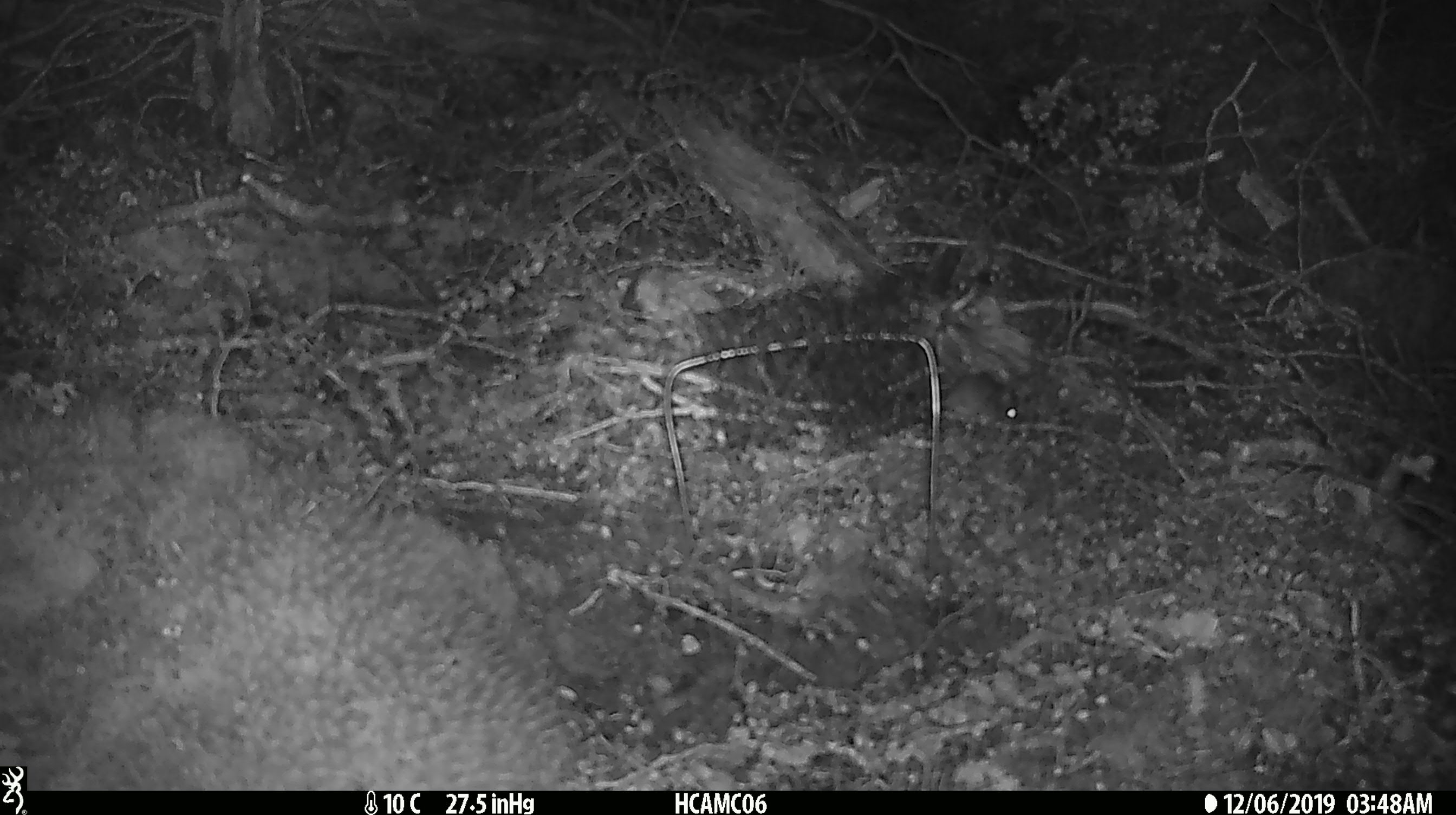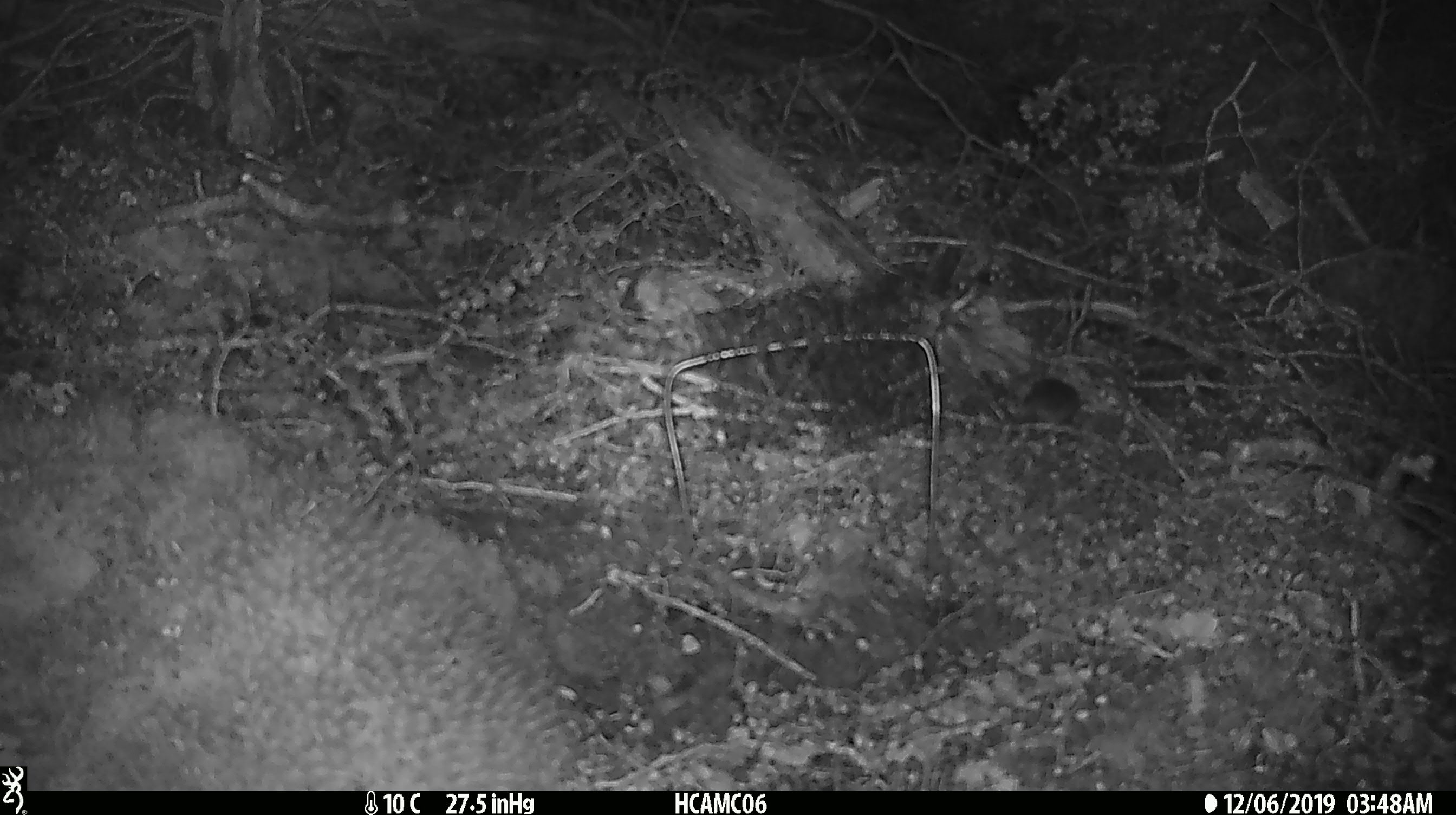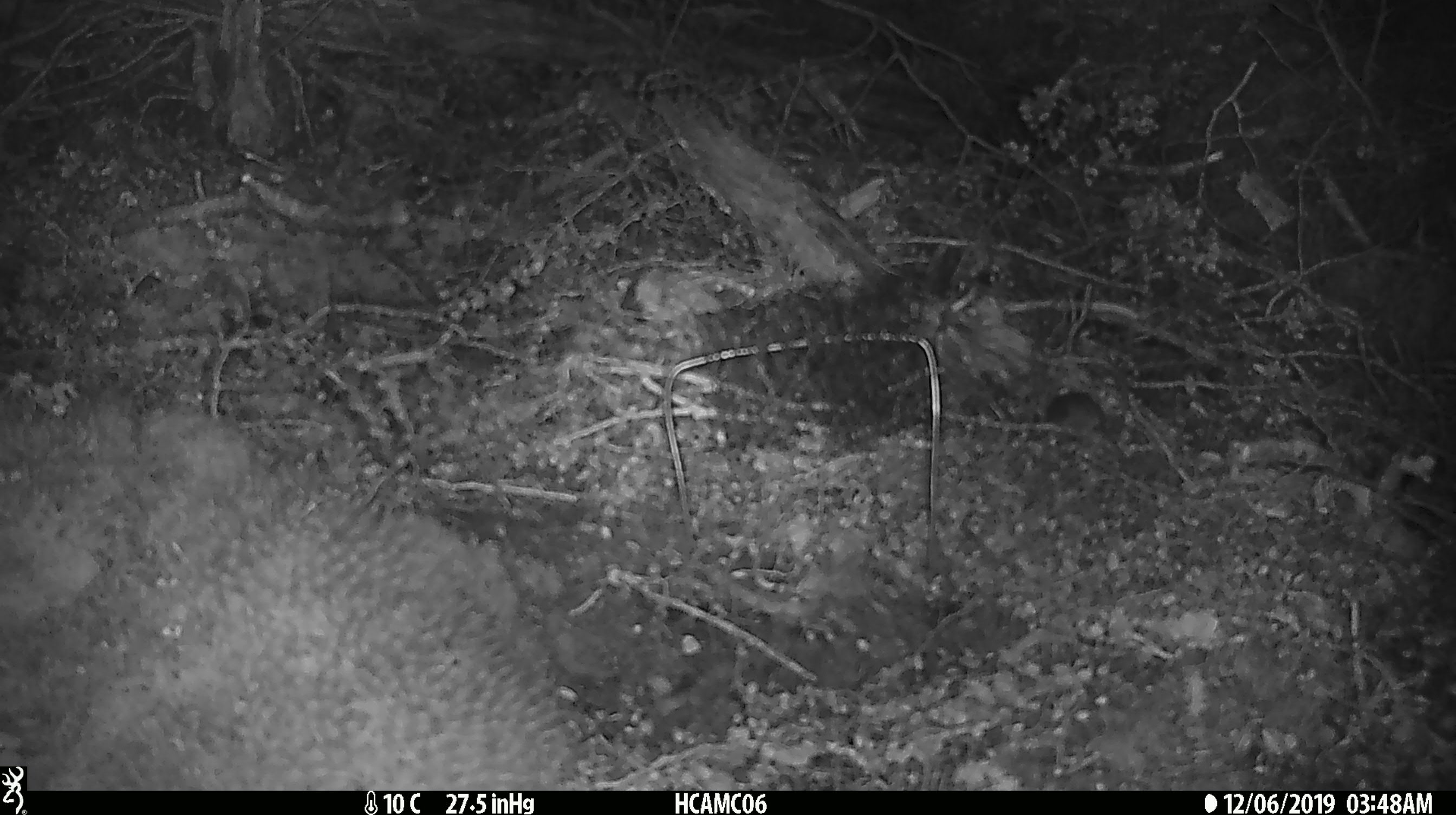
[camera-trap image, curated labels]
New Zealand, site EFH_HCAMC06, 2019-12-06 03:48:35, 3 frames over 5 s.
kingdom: Animalia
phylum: Chordata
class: Mammalia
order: Rodentia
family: Muridae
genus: Mus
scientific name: Mus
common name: mouse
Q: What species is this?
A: Mouse (Mus).